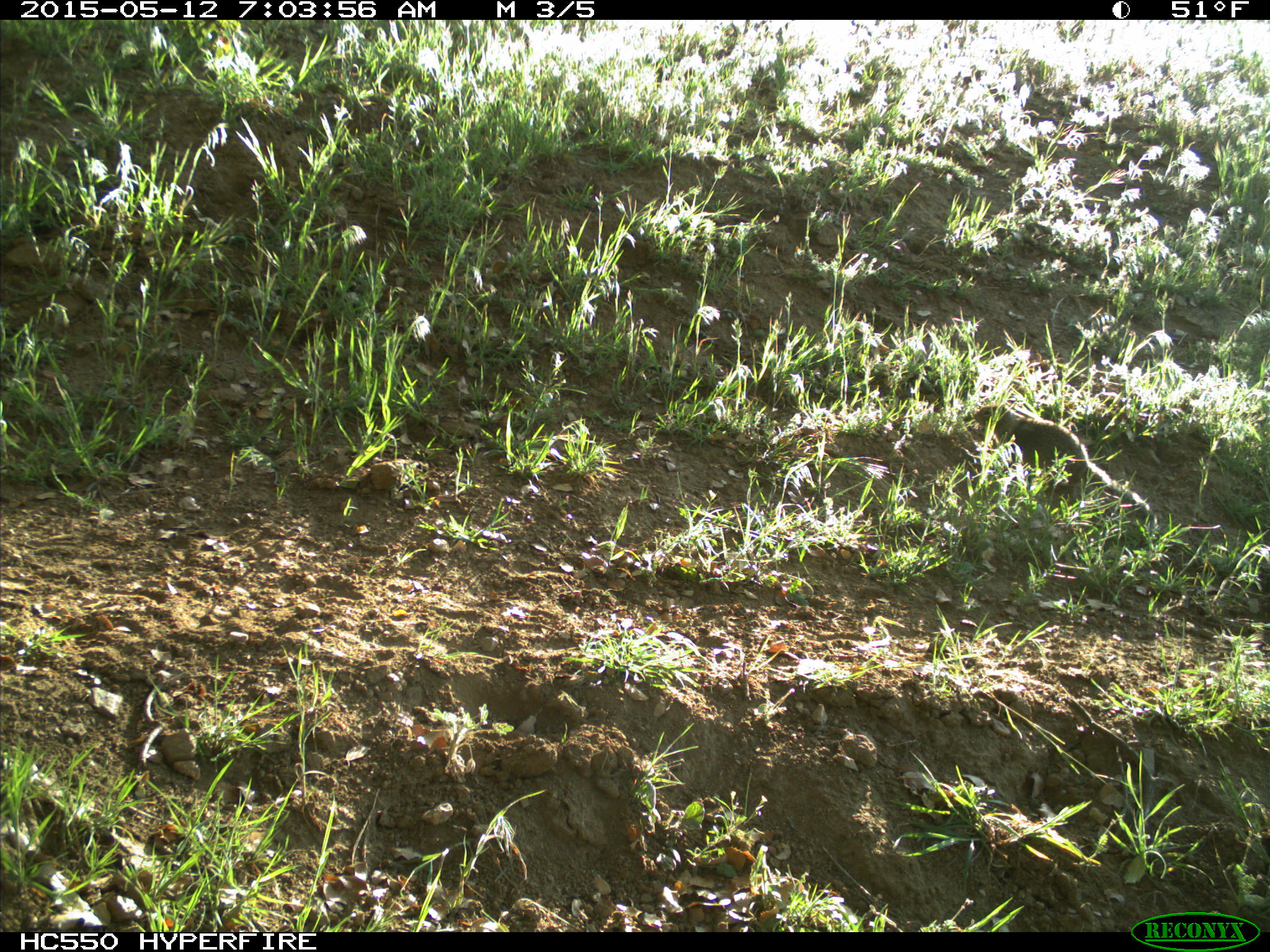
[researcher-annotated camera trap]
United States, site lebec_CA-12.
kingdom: Animalia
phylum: Chordata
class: Mammalia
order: Rodentia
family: Sciuridae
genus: Otospermophilus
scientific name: Otospermophilus beecheyi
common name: california ground squirrel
Otospermophilus beecheyi (california ground squirrel).